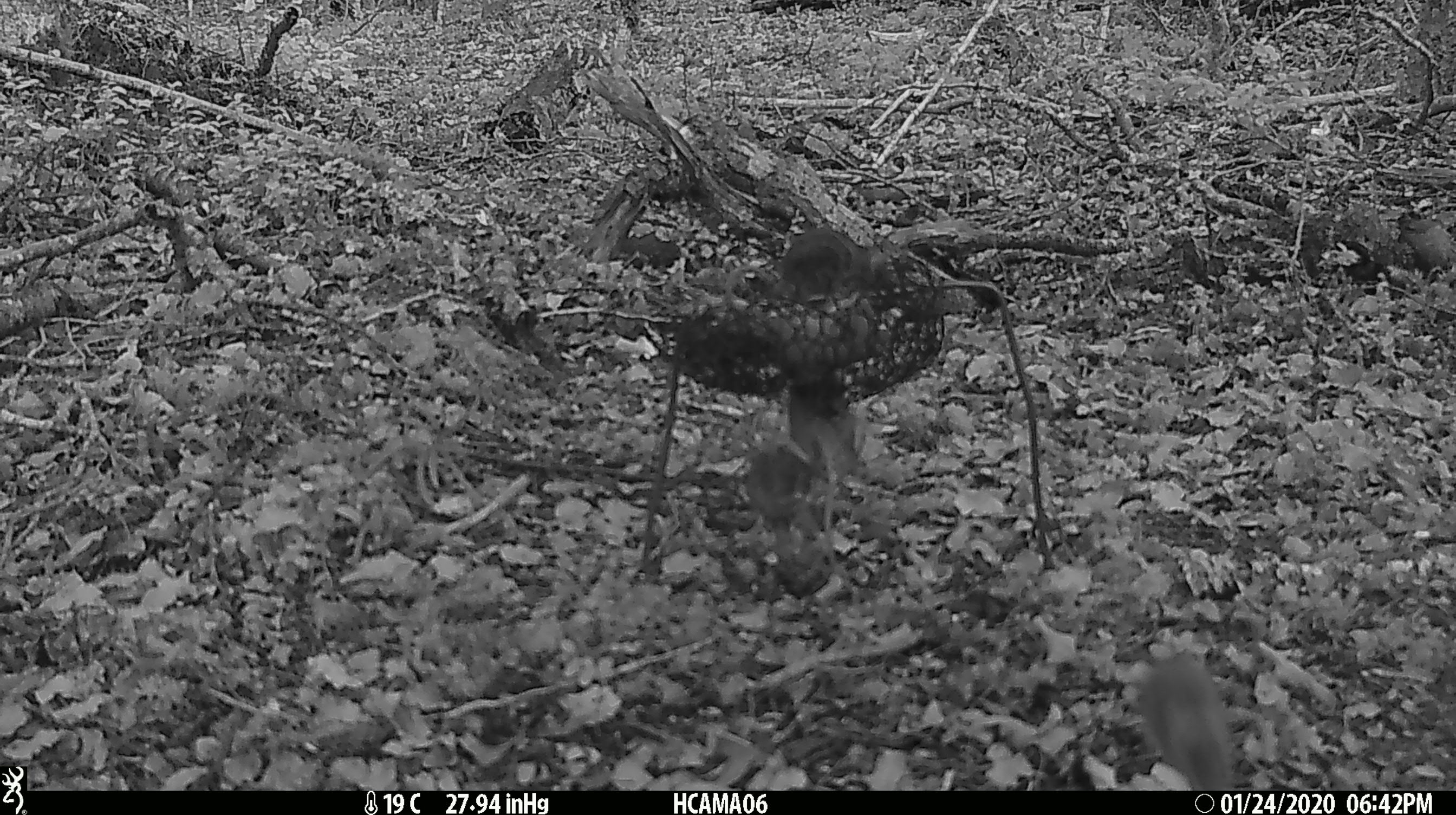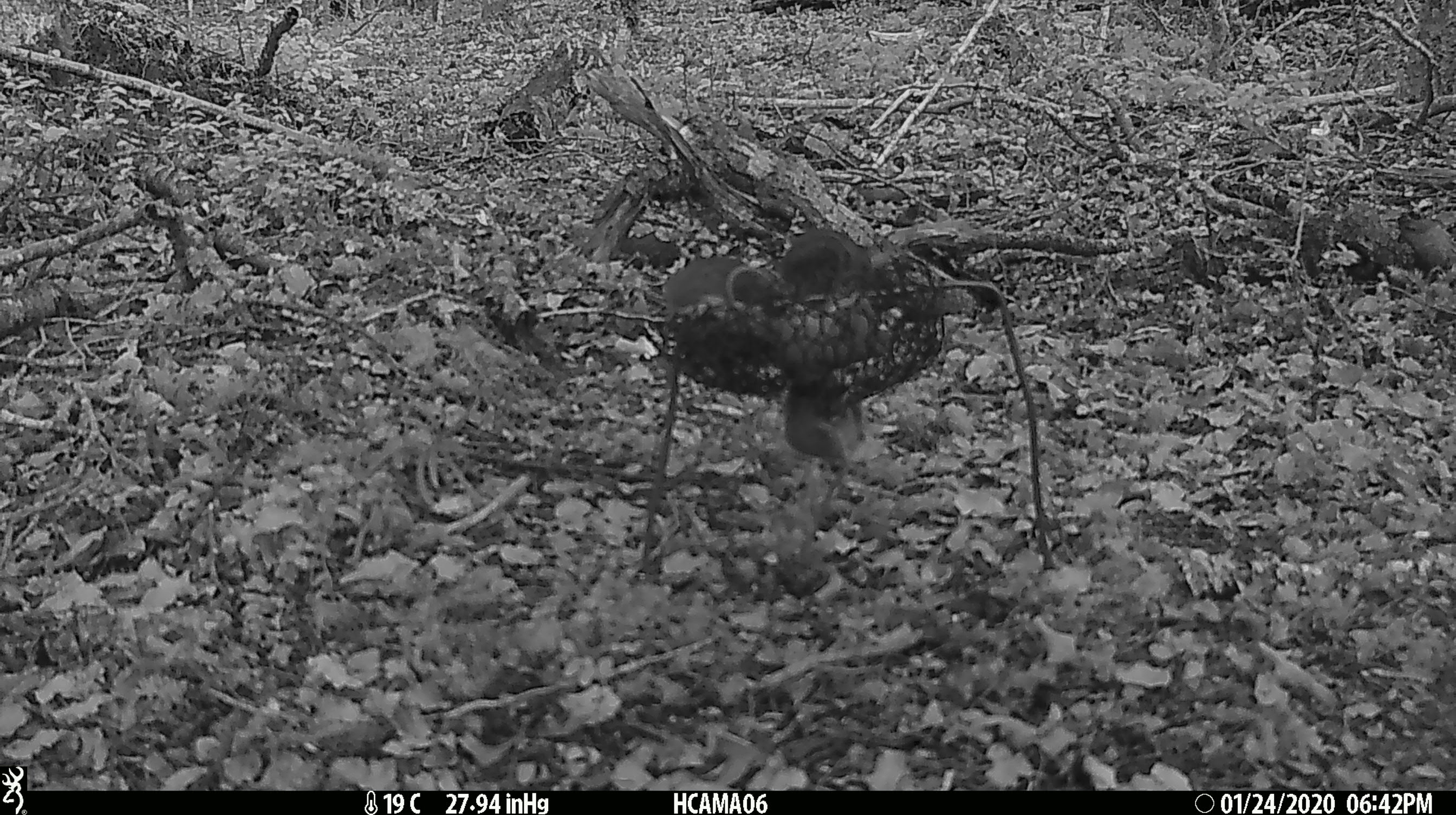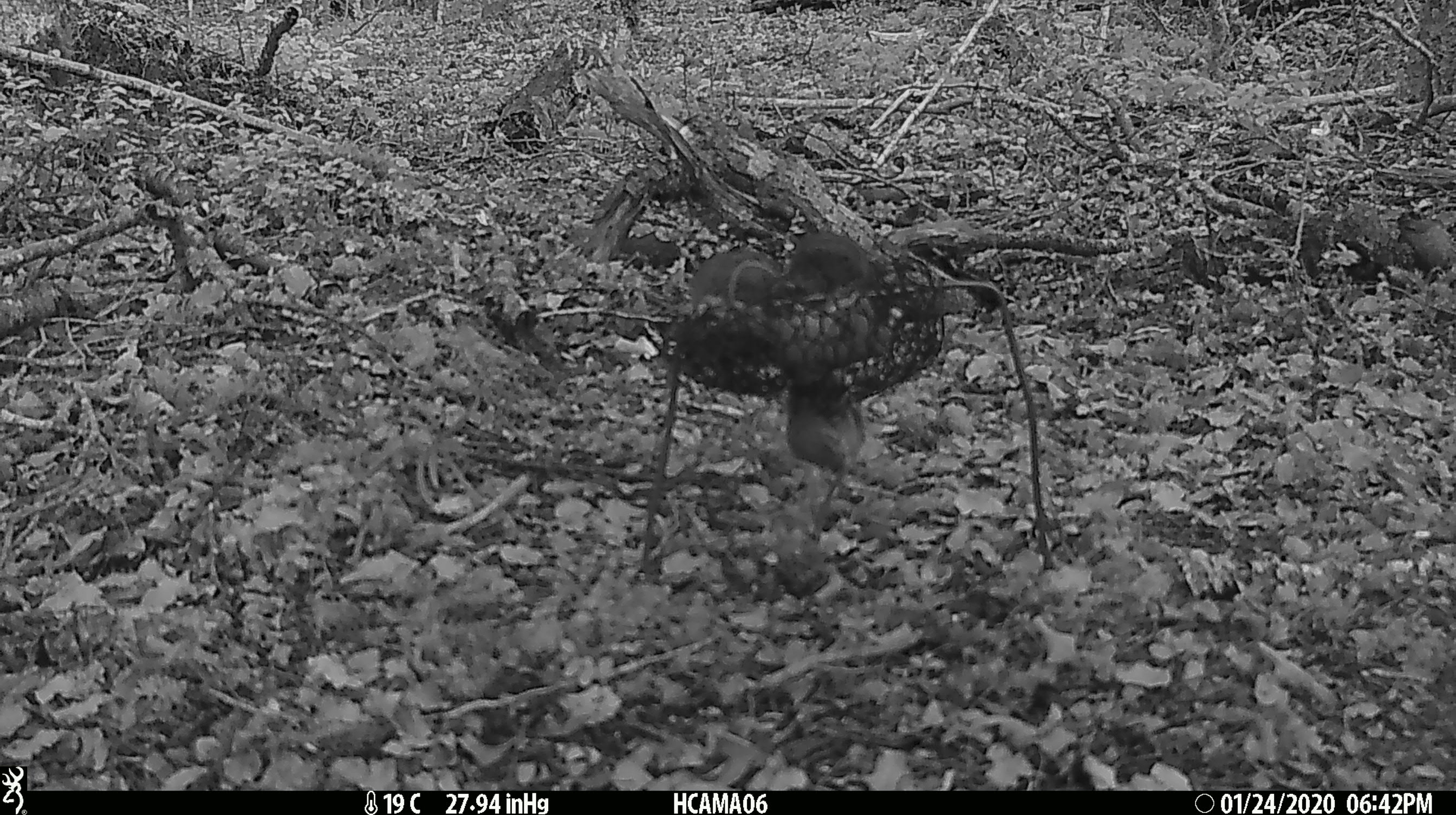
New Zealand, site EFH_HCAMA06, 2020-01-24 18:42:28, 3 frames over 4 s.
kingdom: Animalia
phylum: Chordata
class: Mammalia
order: Rodentia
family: Muridae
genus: Mus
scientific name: Mus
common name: mouse